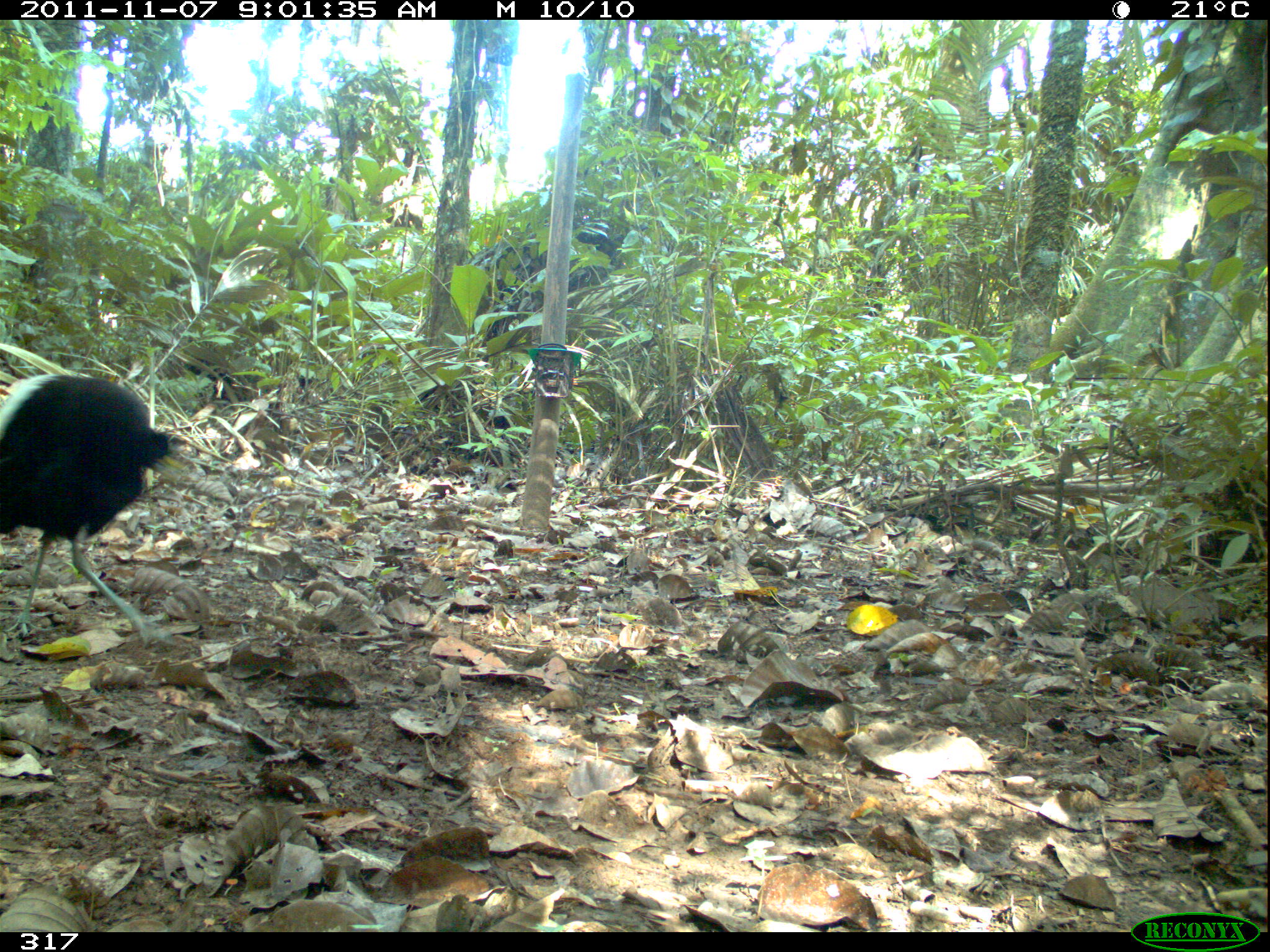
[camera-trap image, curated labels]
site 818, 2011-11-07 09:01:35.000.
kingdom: Animalia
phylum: Chordata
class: Aves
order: Gruiformes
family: Psophiidae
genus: Psophia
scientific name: Psophia leucoptera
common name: pale-winged trumpeter